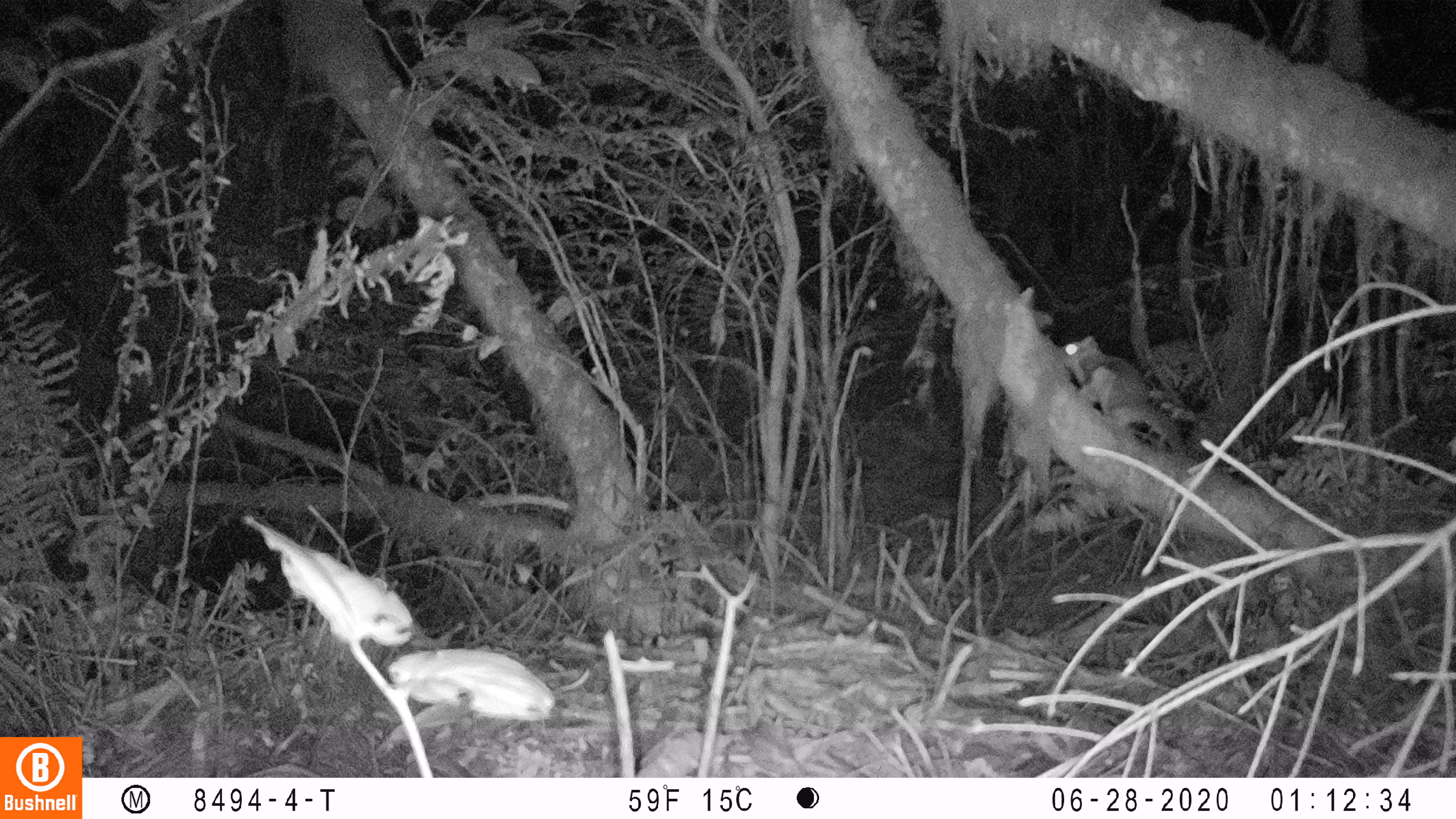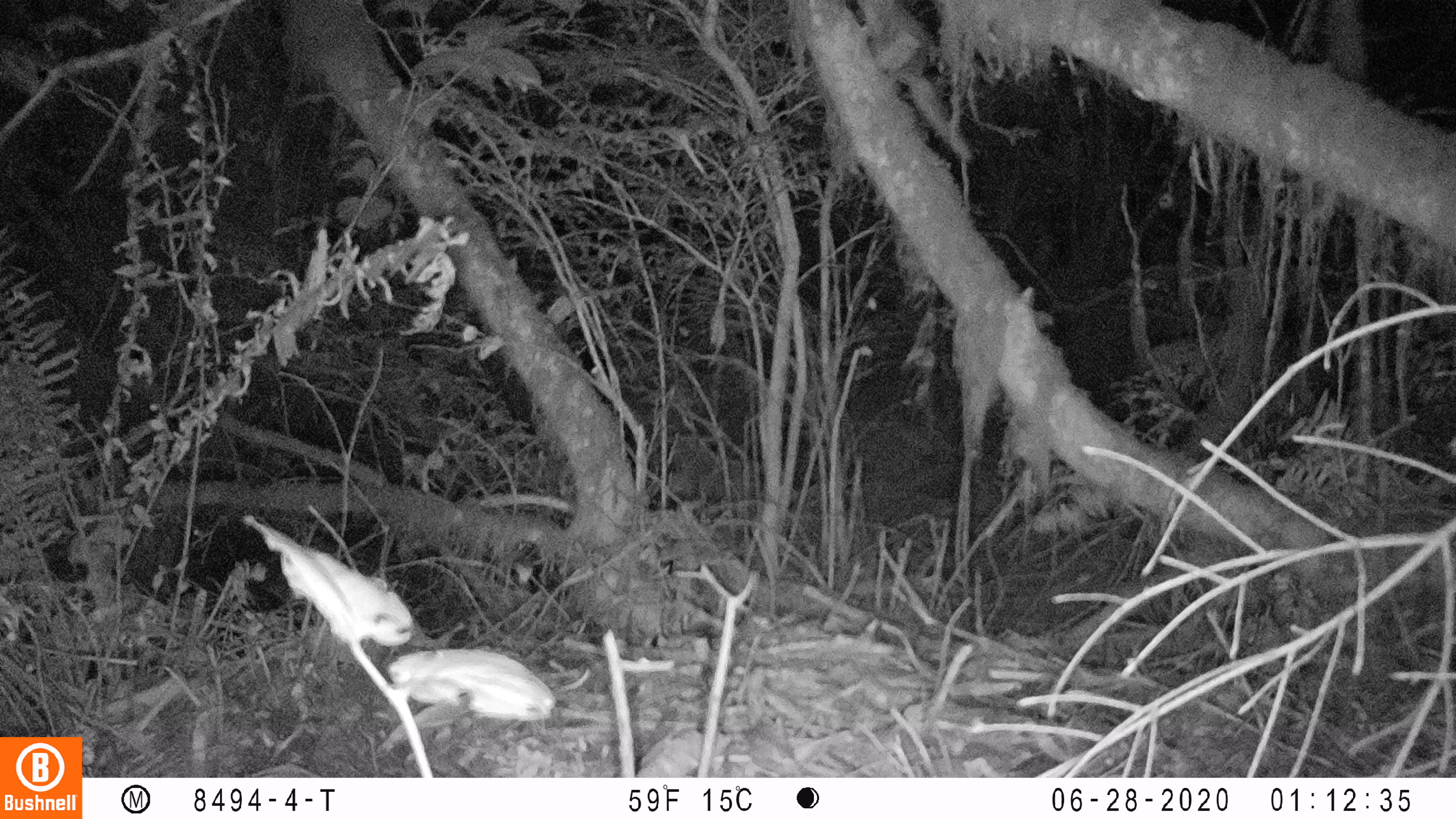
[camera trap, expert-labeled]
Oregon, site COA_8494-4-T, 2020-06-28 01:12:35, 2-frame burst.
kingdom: Animalia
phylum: Chordata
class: Mammalia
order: Rodentia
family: Sciuridae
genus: Glaucomys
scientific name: Glaucomys oregonensis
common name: humboldt's flying squirrel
Humboldt's flying squirrel (Glaucomys oregonensis).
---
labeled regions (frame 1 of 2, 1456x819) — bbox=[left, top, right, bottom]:
humboldt's flying squirrel: bbox=[1048, 327, 1196, 460]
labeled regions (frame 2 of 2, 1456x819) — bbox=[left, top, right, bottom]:
humboldt's flying squirrel: bbox=[847, 0, 982, 173]